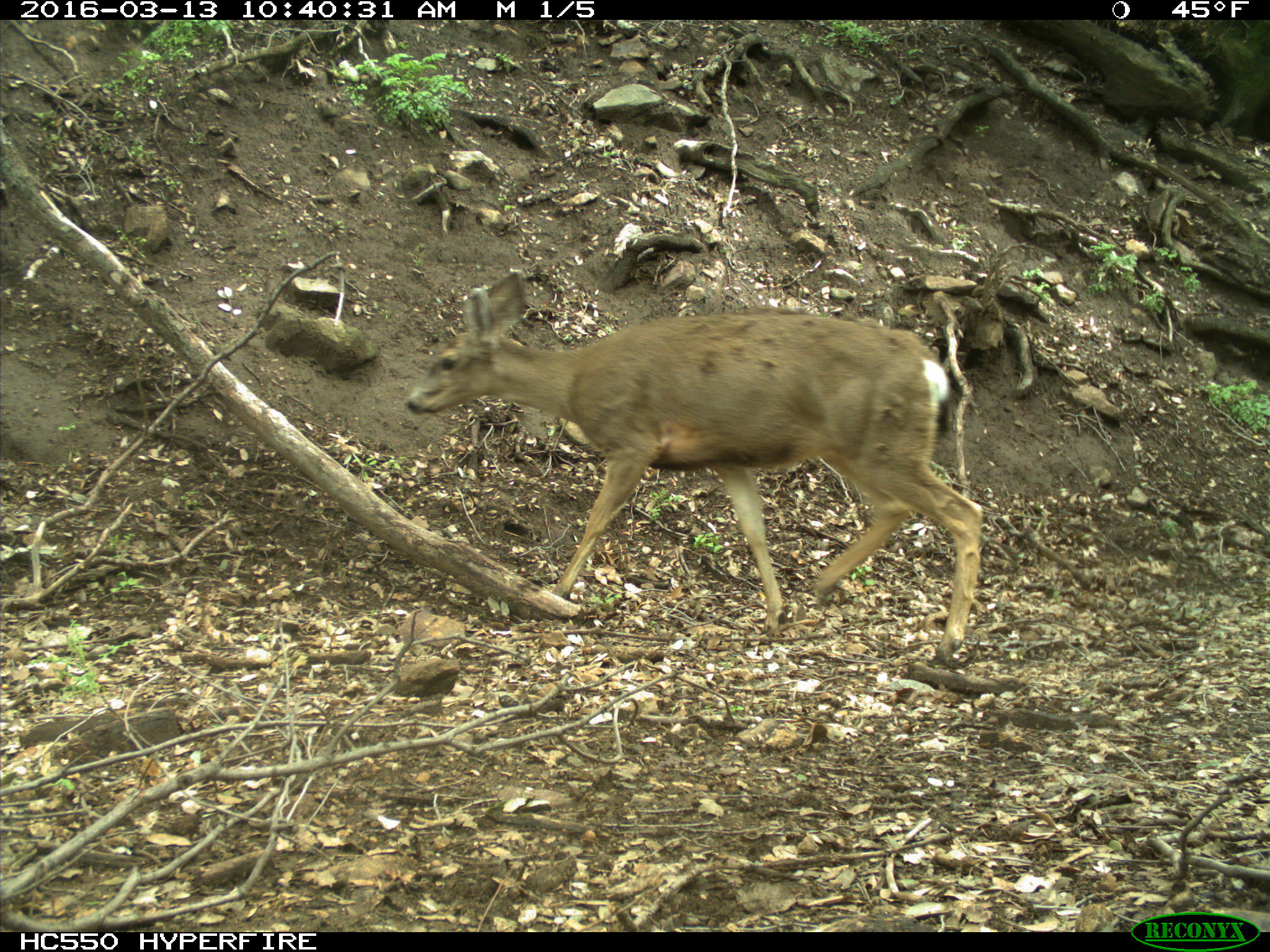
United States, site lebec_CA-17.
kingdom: Animalia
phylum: Chordata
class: Mammalia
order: Artiodactyla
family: Cervidae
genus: Odocoileus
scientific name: Odocoileus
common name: deer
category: unidentified deer